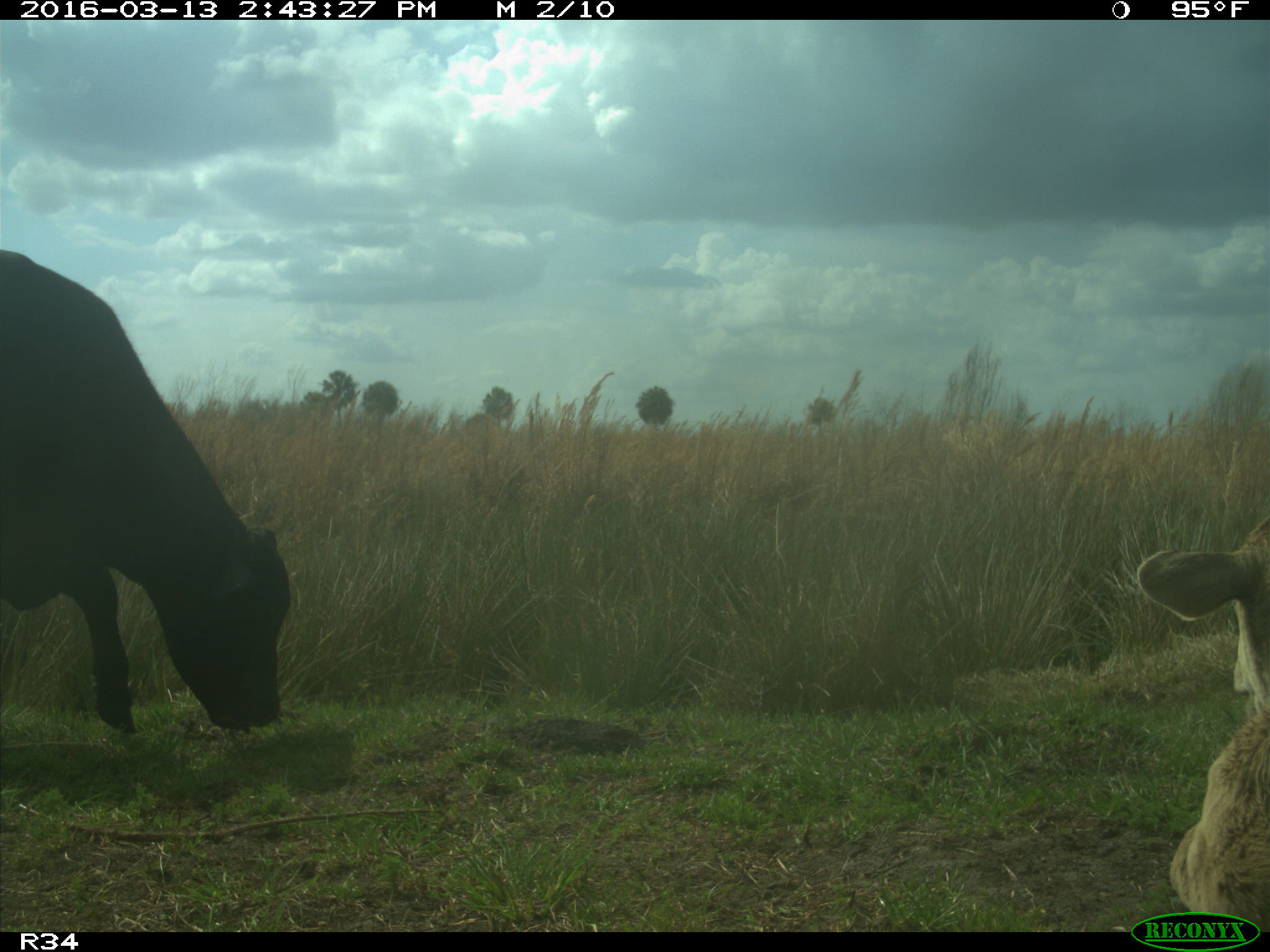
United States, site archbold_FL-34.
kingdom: Animalia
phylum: Chordata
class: Mammalia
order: Artiodactyla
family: Bovidae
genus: Bos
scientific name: Bos taurus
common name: domestic cow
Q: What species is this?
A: Bos taurus (domestic cow).